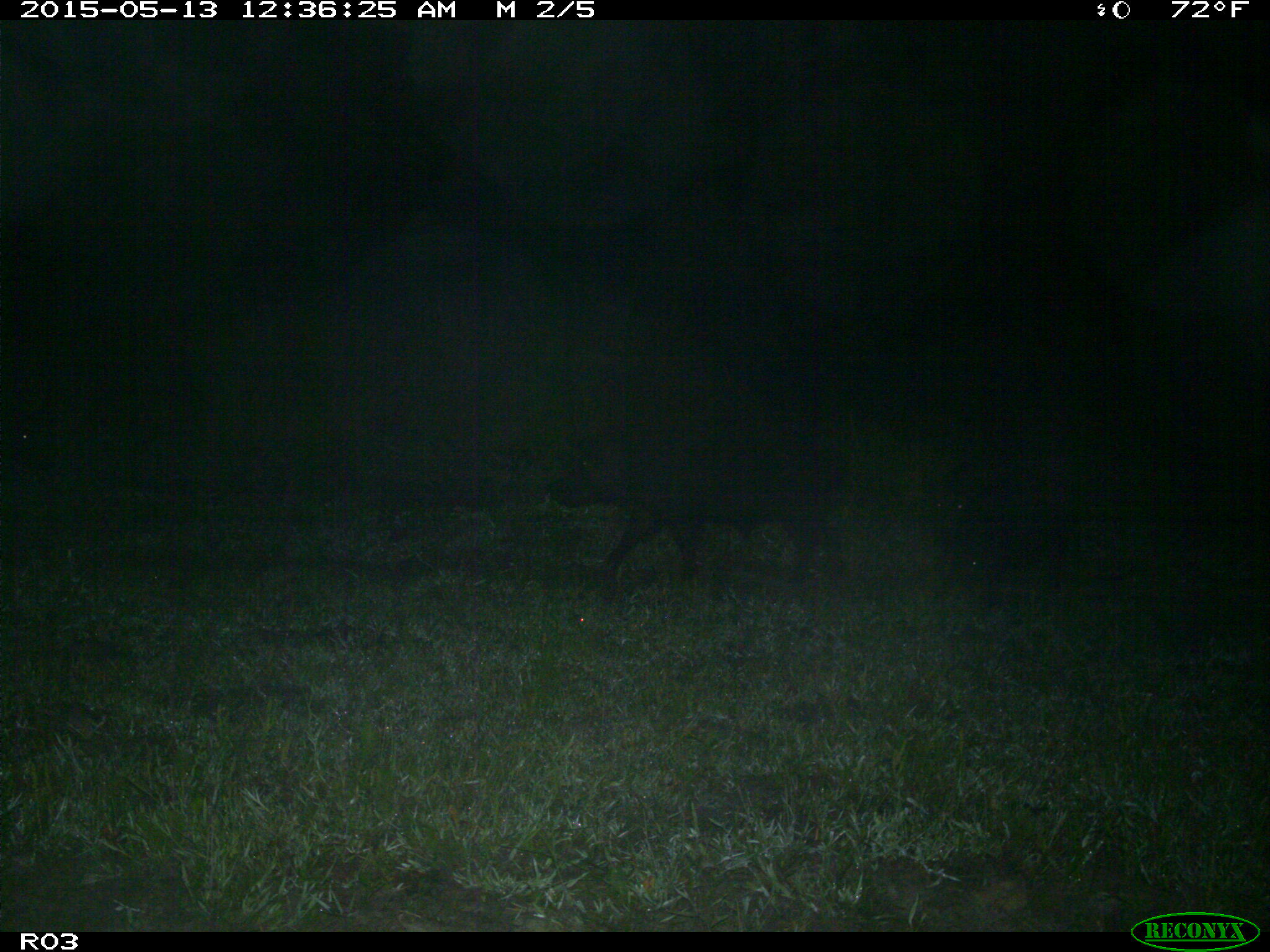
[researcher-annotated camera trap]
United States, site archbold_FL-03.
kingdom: Animalia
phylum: Chordata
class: Mammalia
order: Artiodactyla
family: Suidae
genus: Sus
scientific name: Sus scrofa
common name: wild boar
Sus scrofa (wild boar).